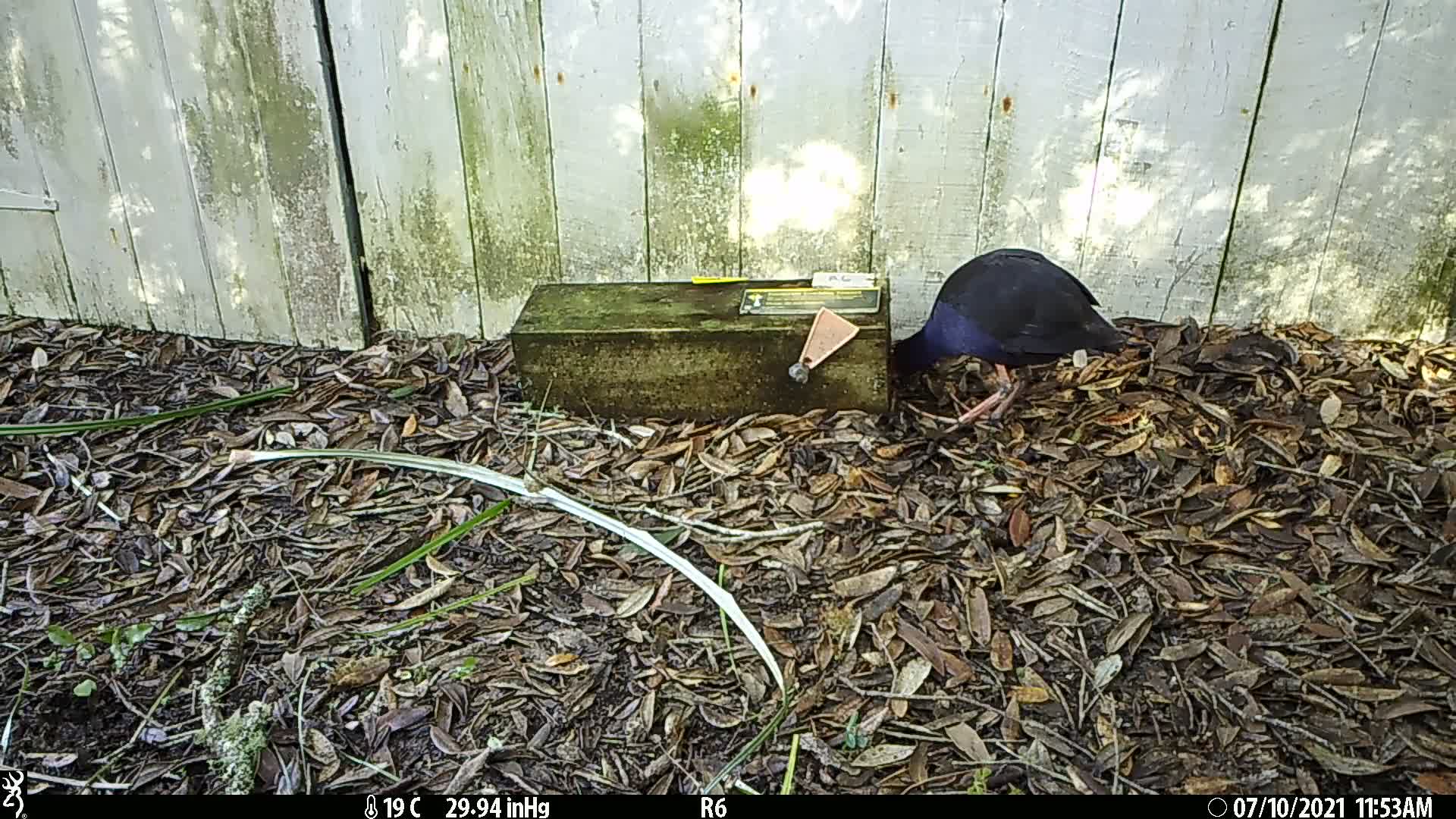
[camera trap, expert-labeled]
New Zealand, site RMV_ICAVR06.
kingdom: Animalia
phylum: Chordata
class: Aves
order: Gruiformes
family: Rallidae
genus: Porphyrio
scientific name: Porphyrio melanotus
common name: australasian swamphen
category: pukeko